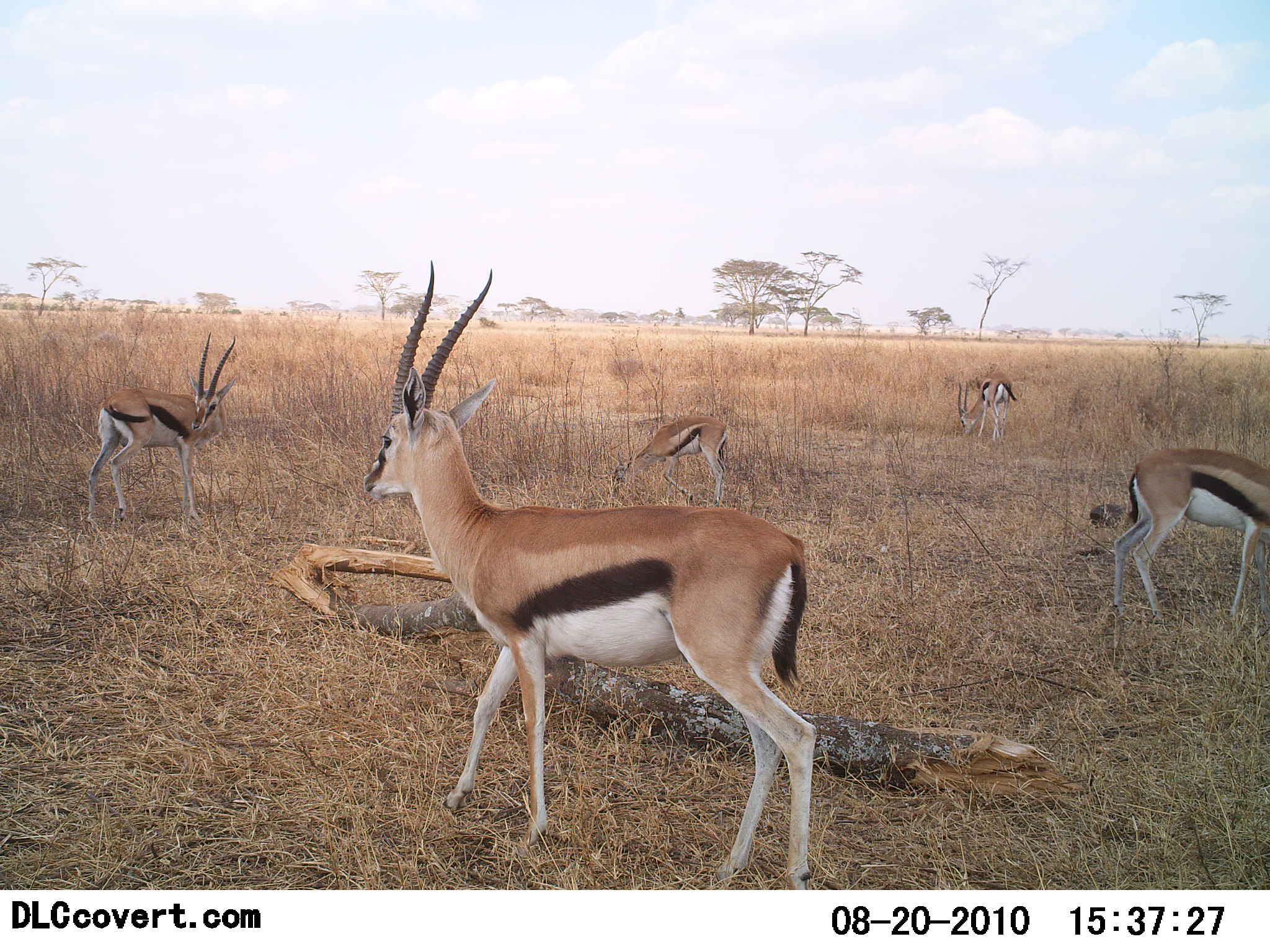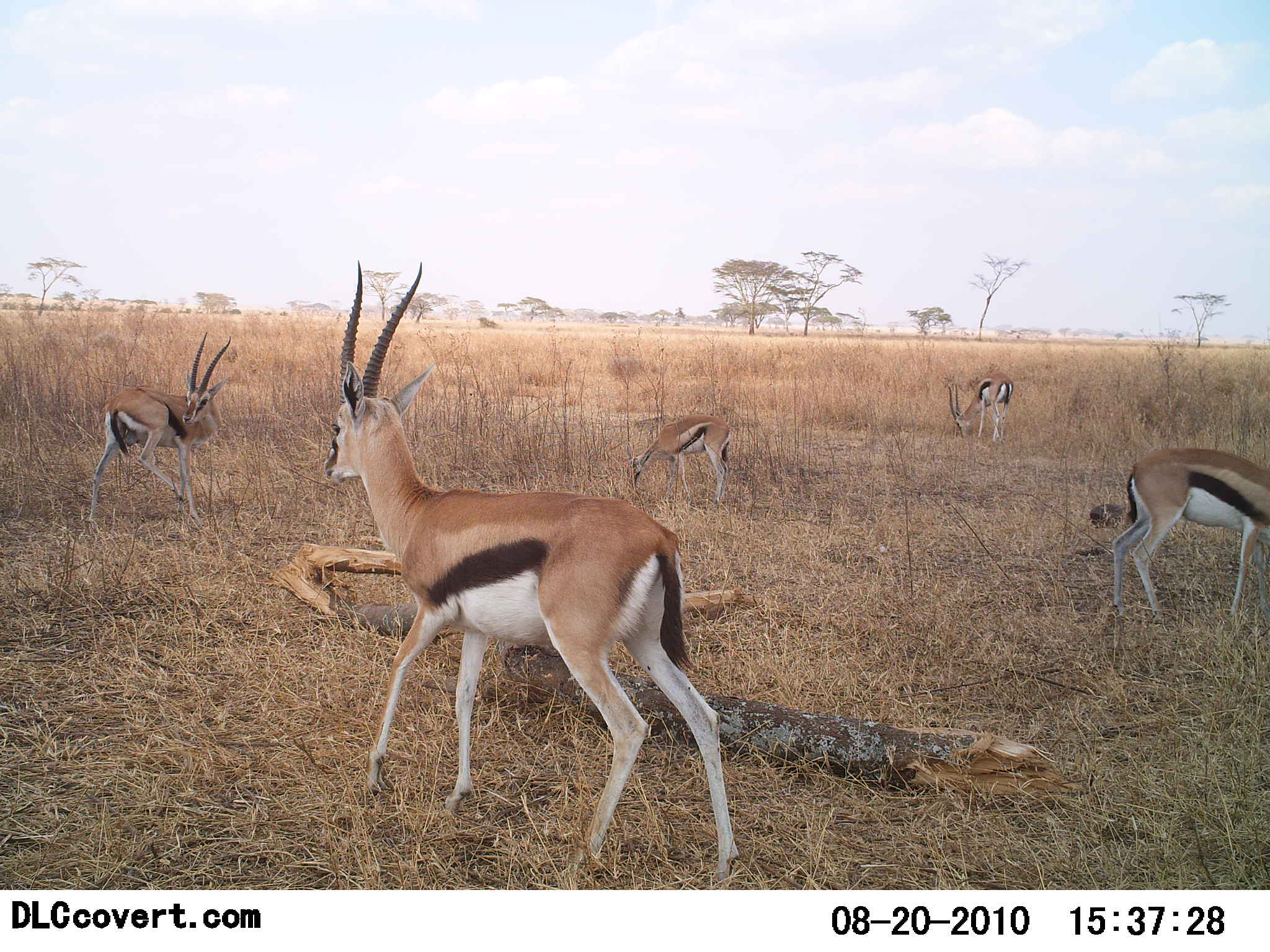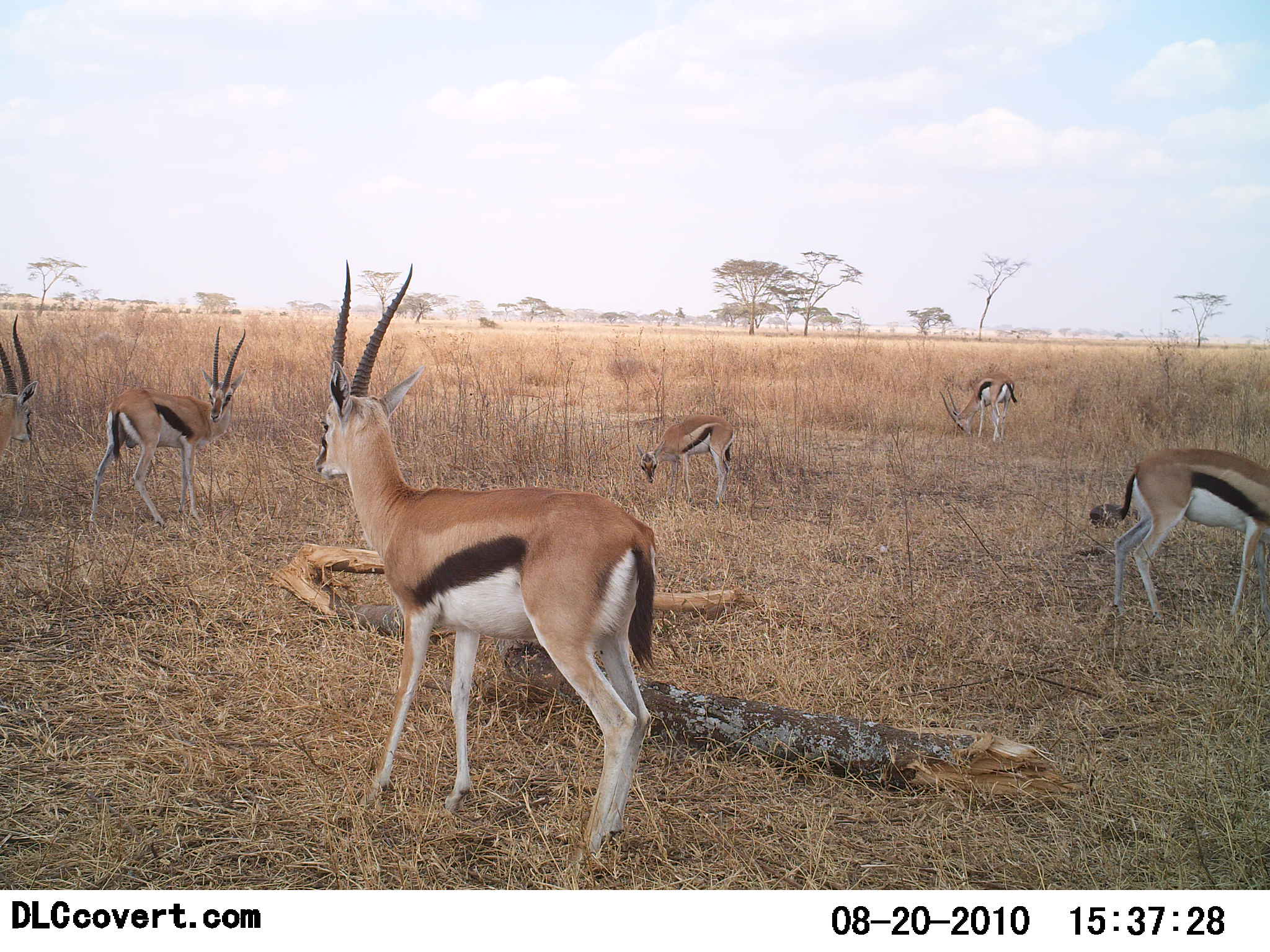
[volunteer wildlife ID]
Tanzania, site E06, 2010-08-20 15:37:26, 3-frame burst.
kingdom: Animalia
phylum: Chordata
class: Mammalia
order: Artiodactyla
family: Bovidae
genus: Eudorcas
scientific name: Eudorcas thomsonii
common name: thomson's gazelle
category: gazellethomsons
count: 6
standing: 80%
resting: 7%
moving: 47%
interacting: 7%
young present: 7%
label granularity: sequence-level